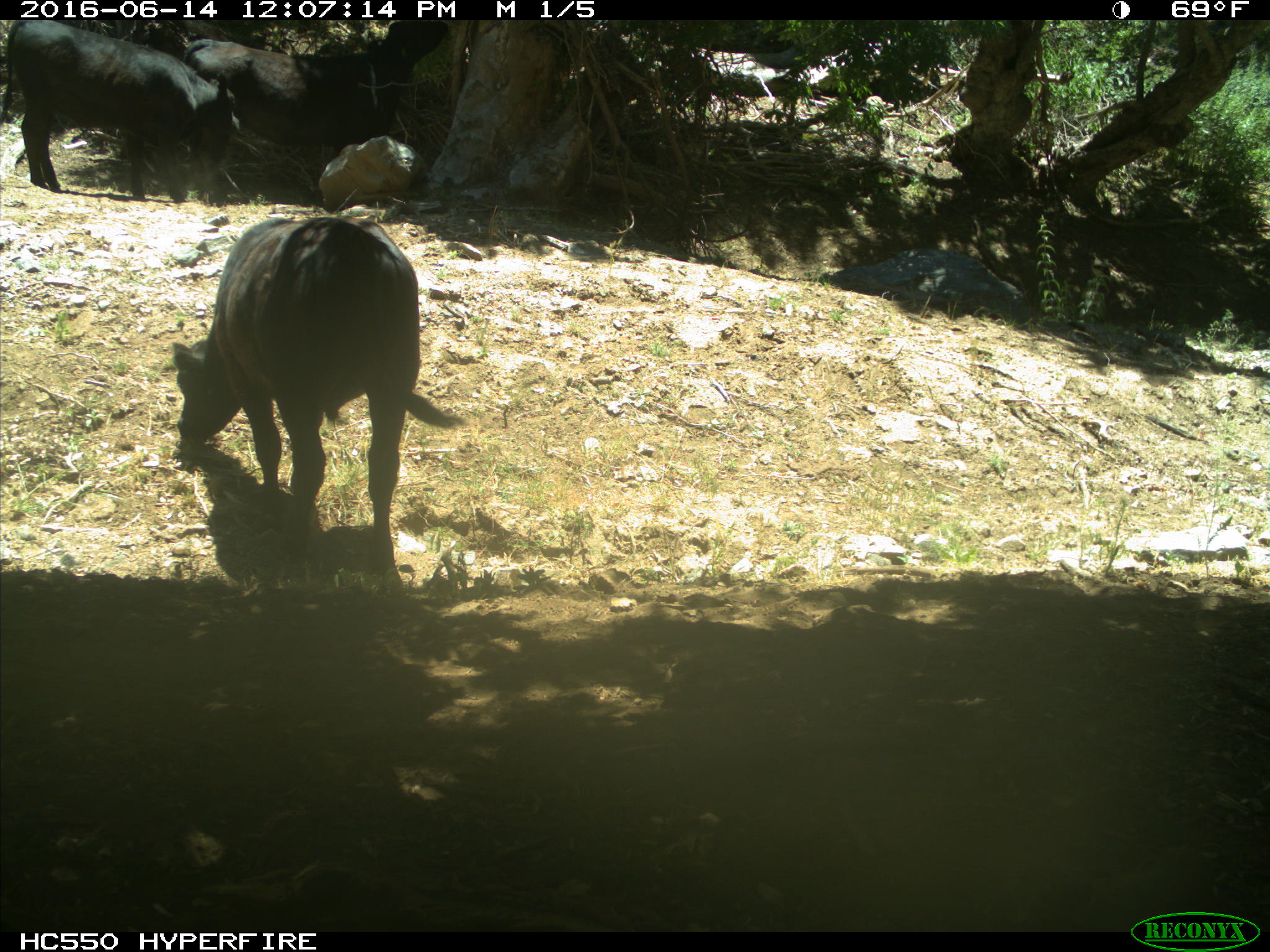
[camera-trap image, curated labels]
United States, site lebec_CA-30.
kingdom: Animalia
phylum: Chordata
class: Mammalia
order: Artiodactyla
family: Bovidae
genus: Bos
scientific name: Bos taurus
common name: domestic cow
Bos taurus (domestic cow).